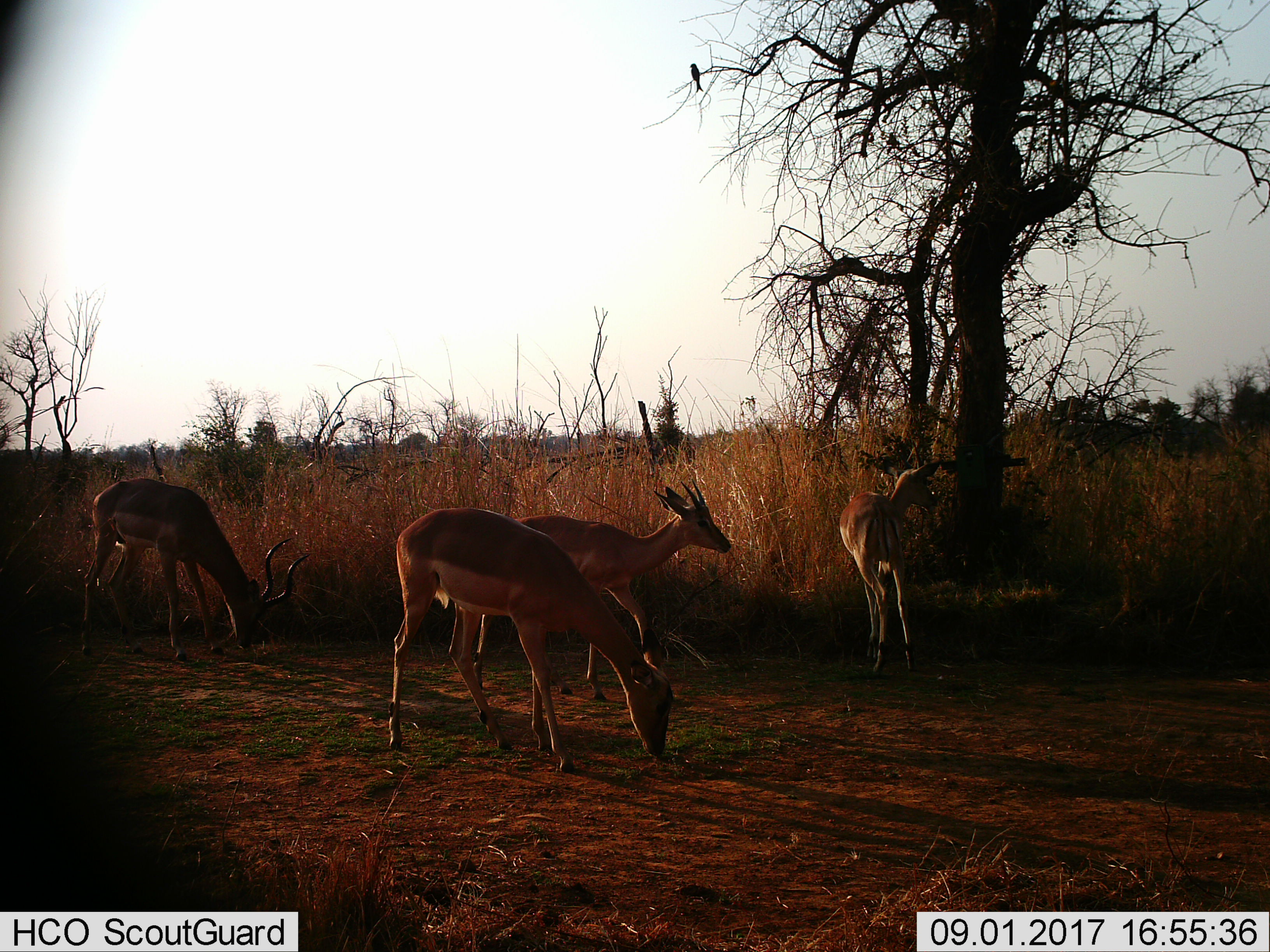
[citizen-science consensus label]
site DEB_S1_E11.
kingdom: Animalia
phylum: Chordata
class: Mammalia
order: Artiodactyla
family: Bovidae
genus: Aepyceros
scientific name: Aepyceros melampus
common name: impala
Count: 4.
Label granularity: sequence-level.